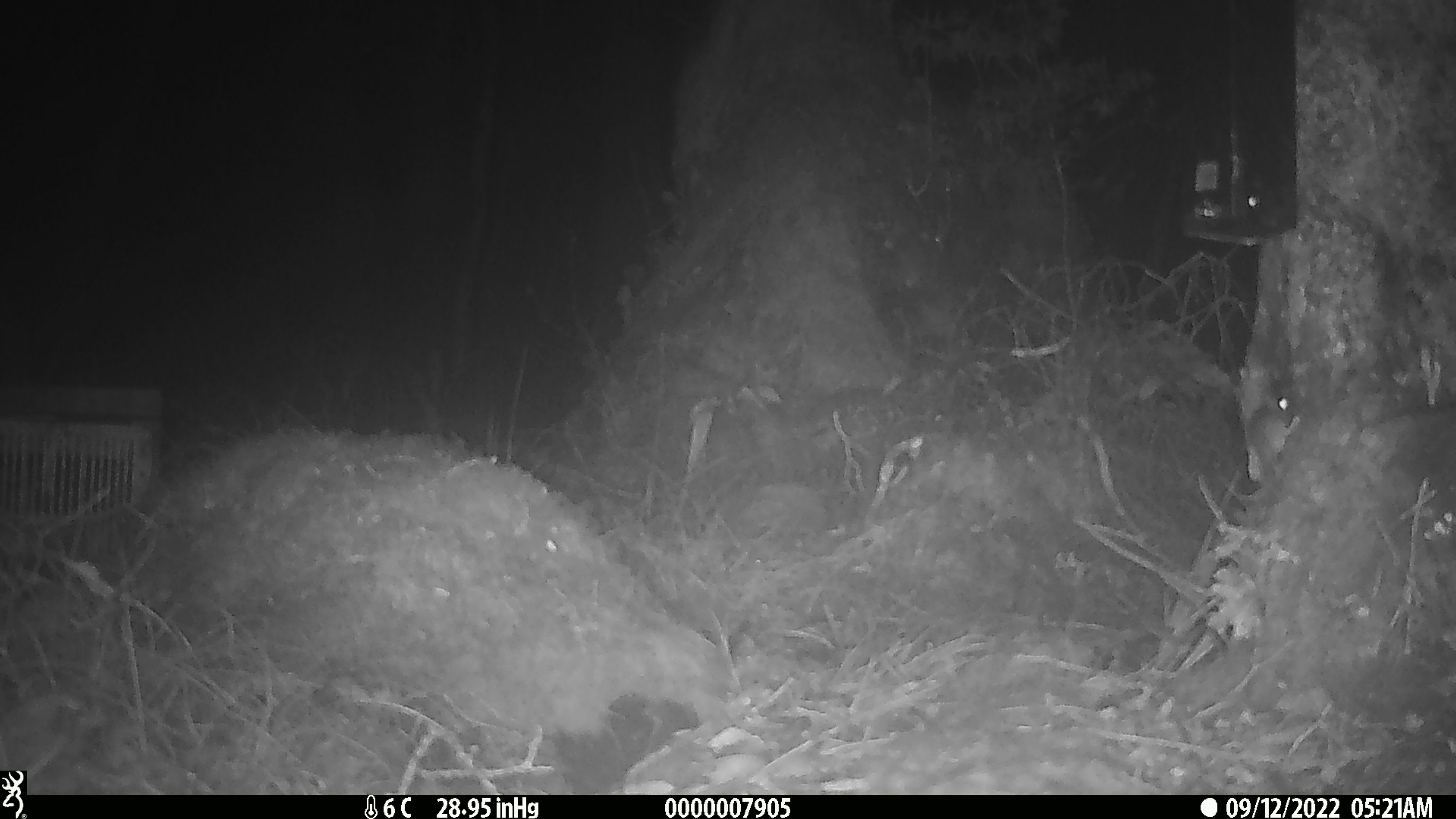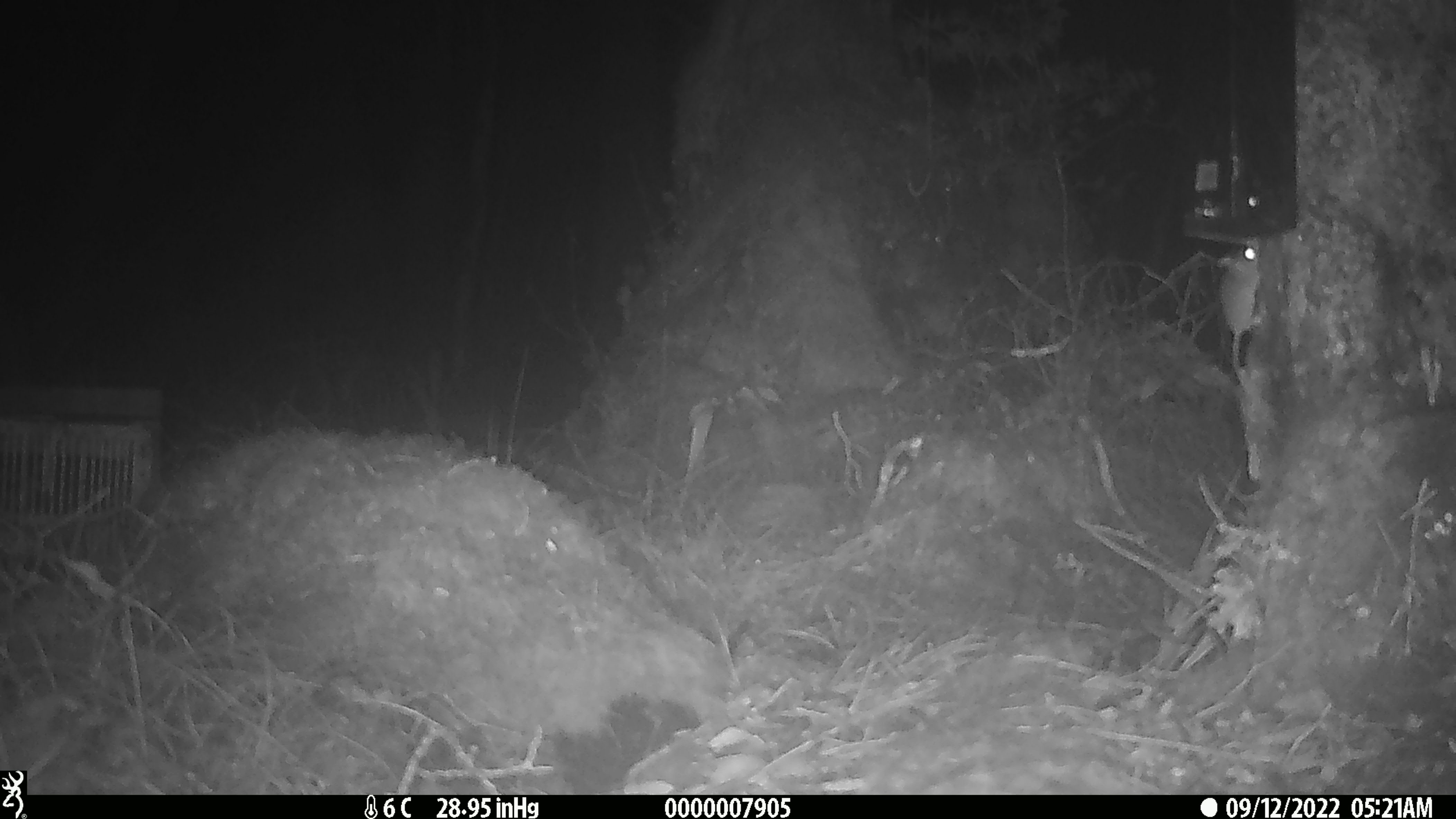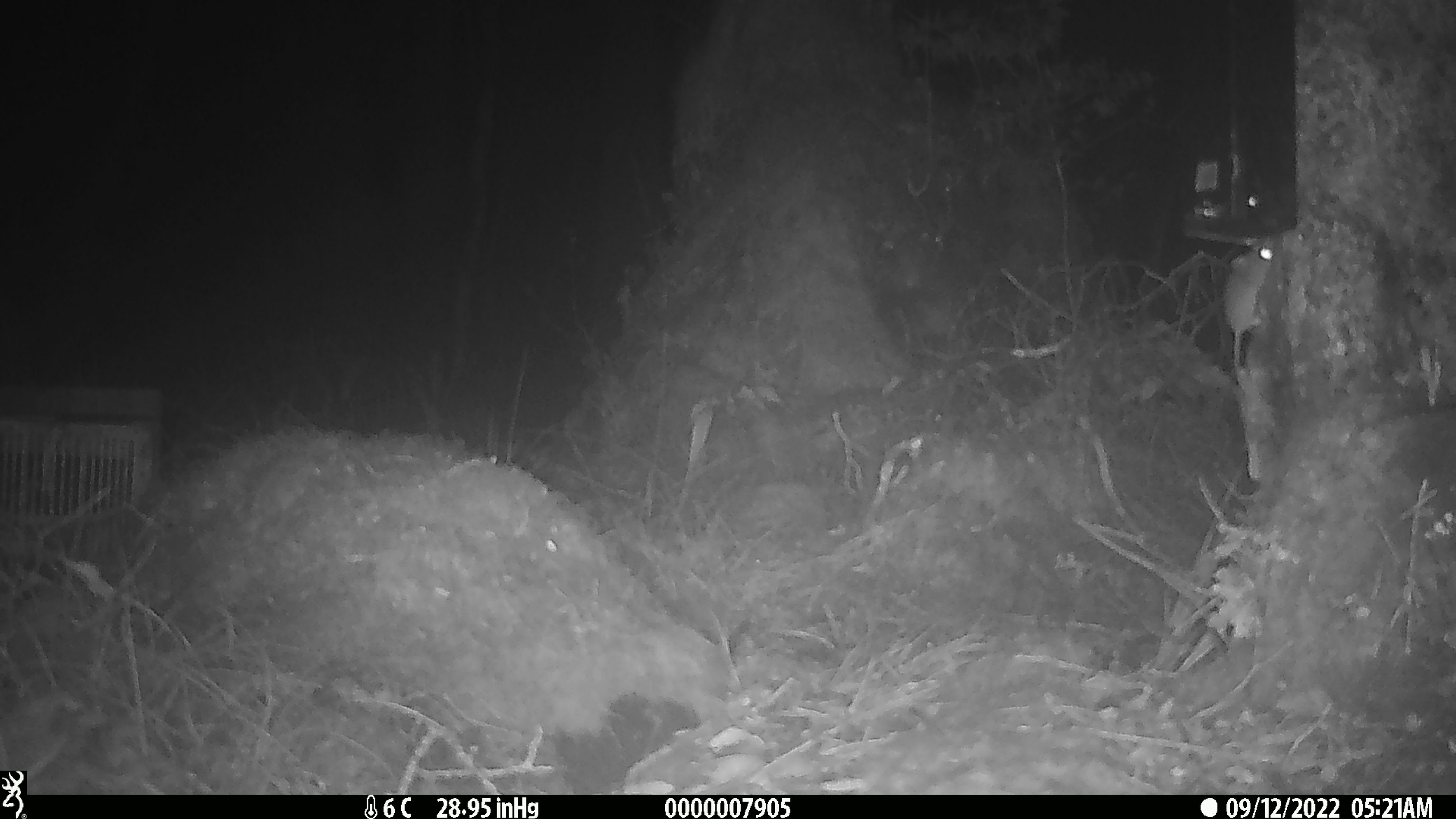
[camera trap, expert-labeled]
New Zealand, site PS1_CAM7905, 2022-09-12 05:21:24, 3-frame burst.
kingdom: Animalia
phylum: Chordata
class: Mammalia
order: Rodentia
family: Muridae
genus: Mus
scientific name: Mus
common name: mouse